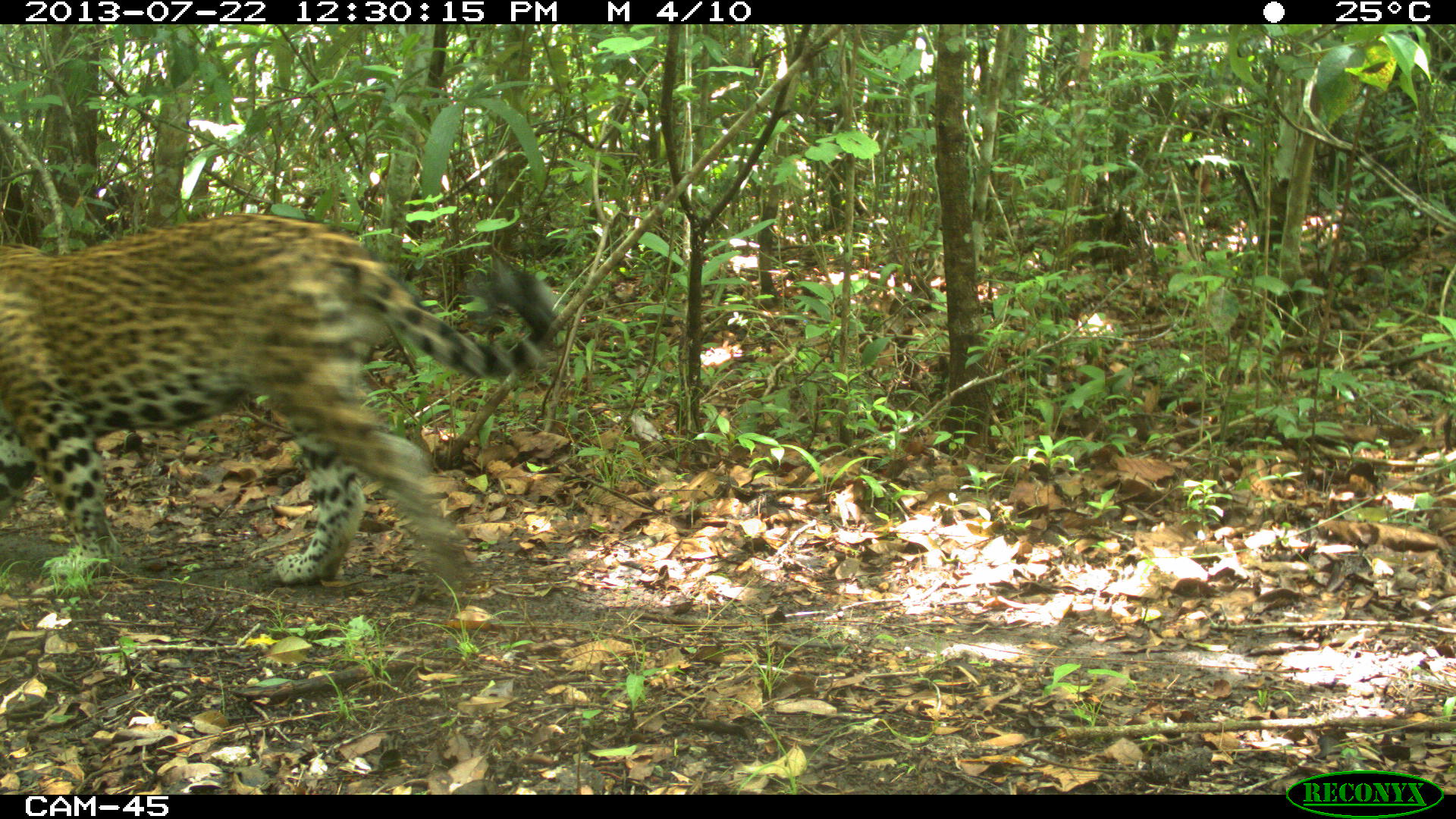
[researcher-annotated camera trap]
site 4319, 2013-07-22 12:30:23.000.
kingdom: Animalia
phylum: Chordata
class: Mammalia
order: Carnivora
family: Felidae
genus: Panthera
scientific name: Panthera onca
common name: jaguar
Panthera onca (jaguar), count 1, sex male.